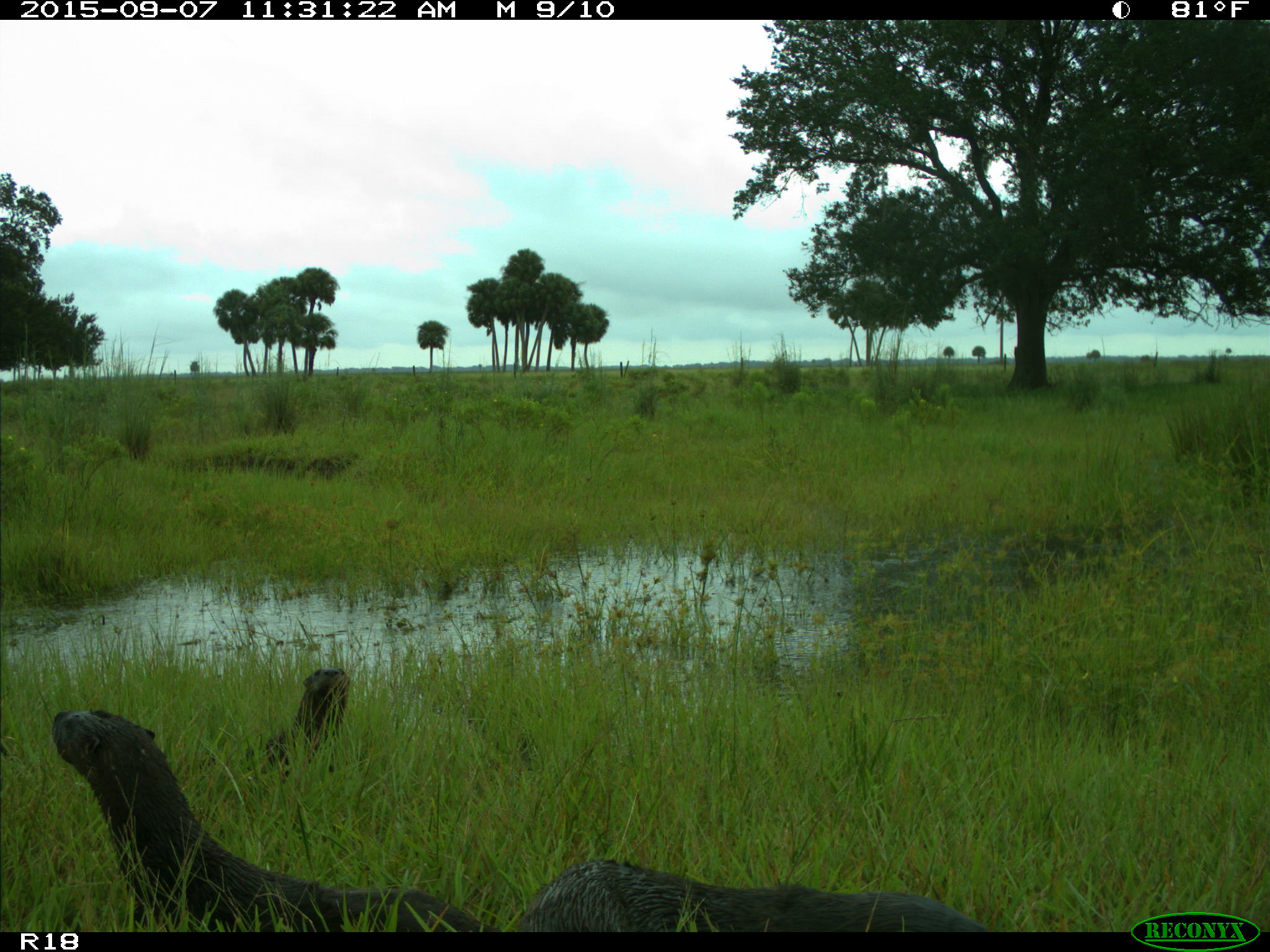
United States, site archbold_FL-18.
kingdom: Animalia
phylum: Chordata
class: Mammalia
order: Carnivora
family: Mustelidae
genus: Lontra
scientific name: Lontra canadensis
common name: north american river otter